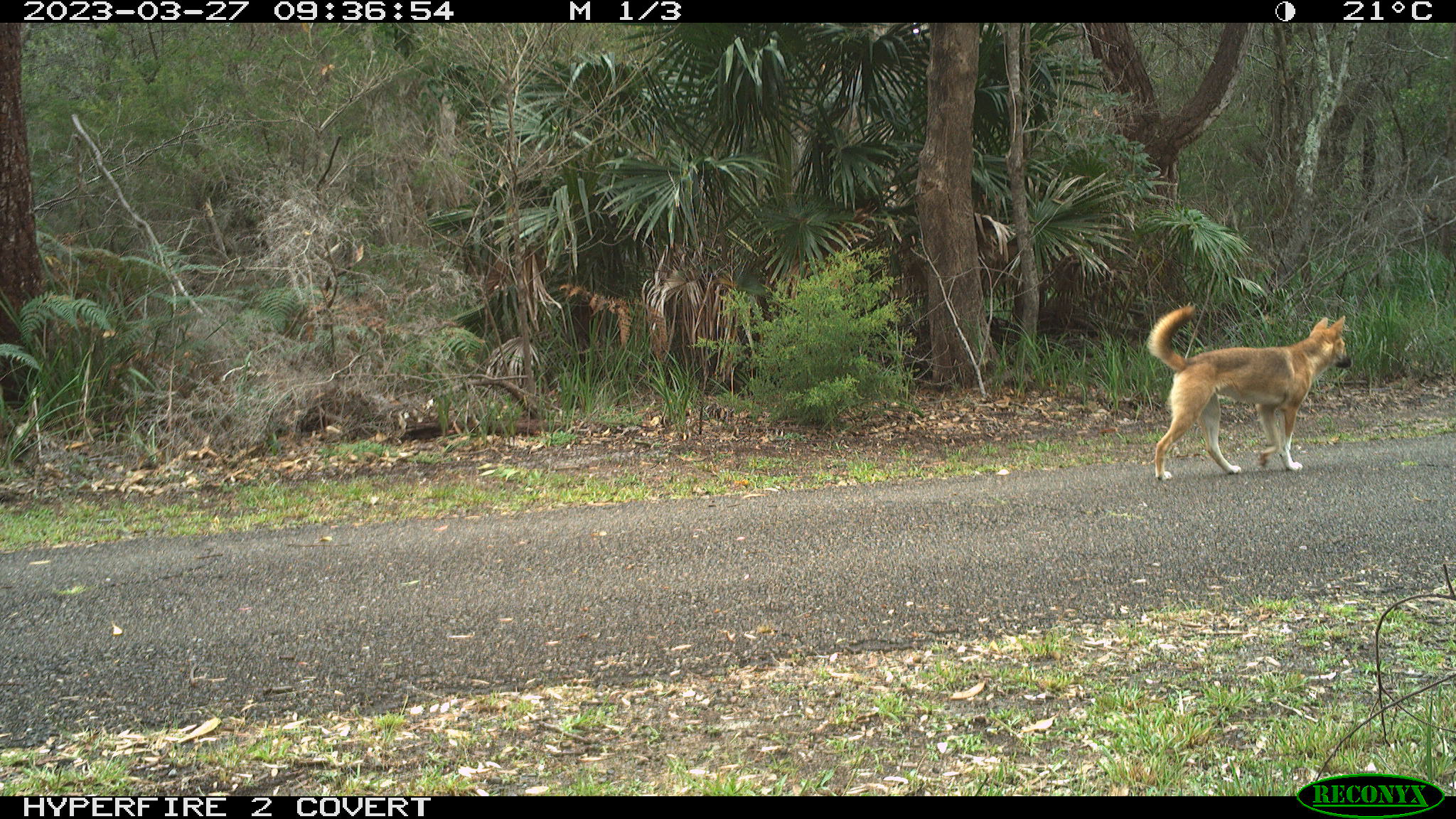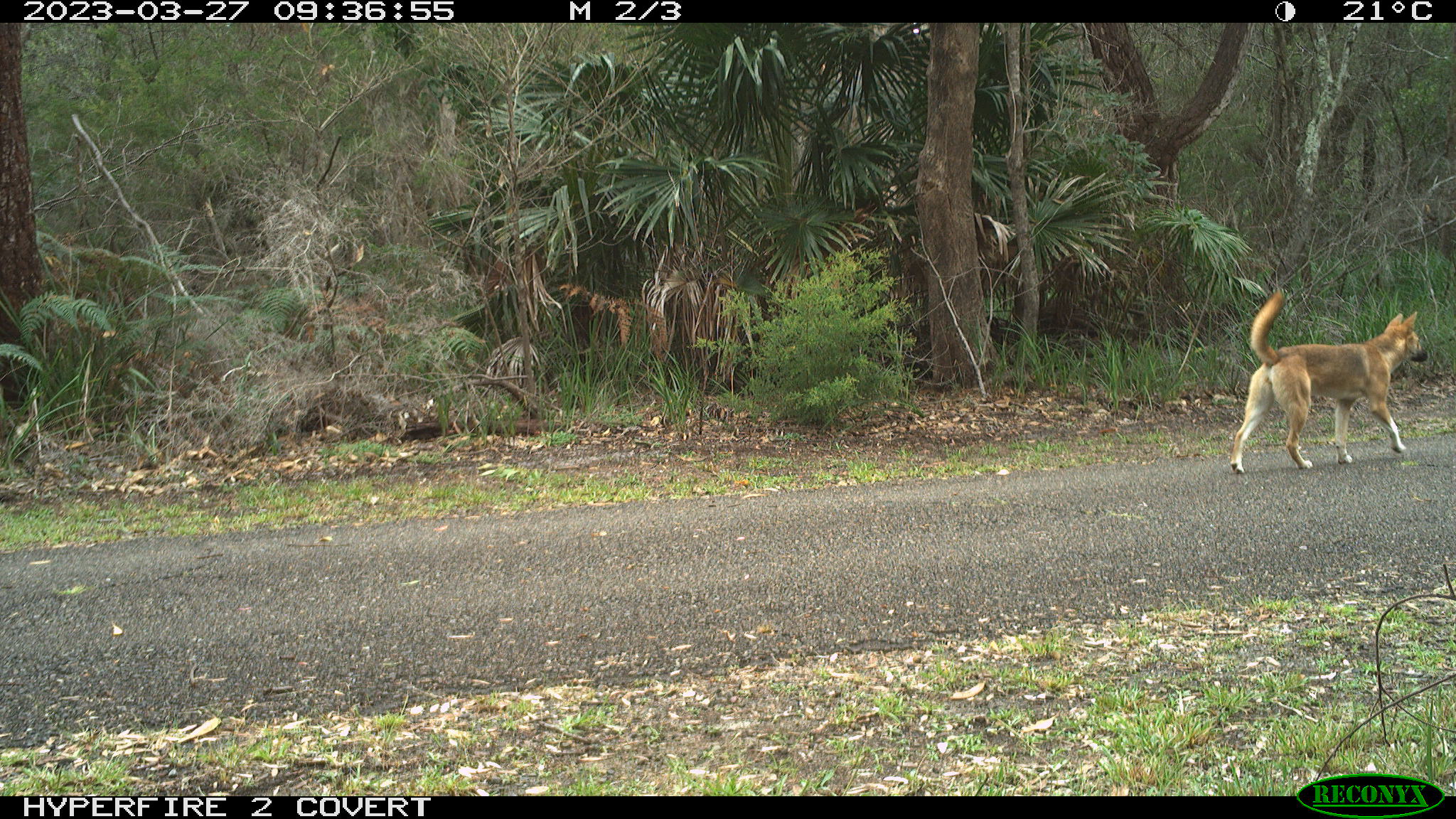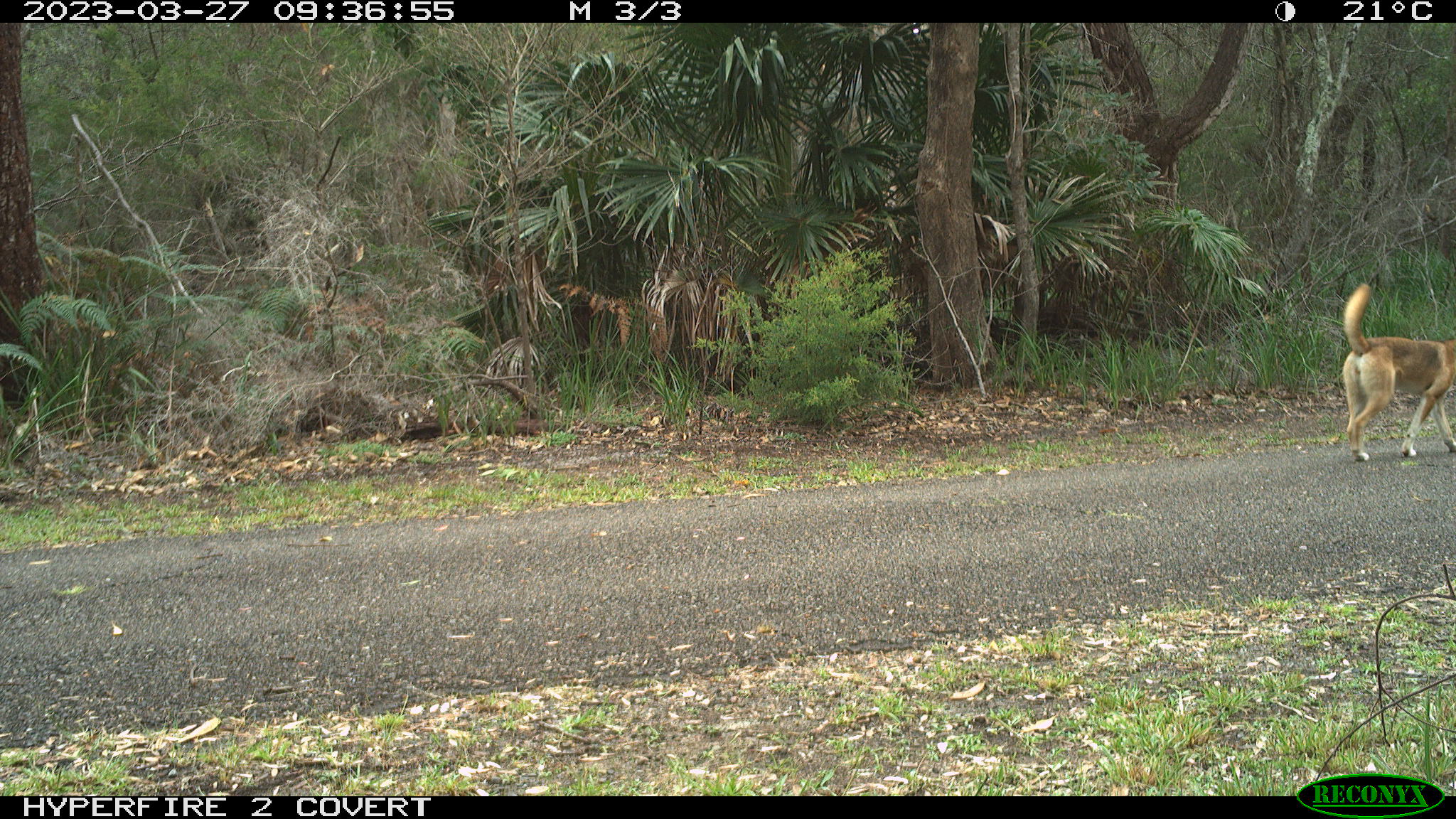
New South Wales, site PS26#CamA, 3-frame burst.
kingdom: Animalia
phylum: Chordata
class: Mammalia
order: Carnivora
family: Canidae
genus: Canis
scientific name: Canis familiaris dingo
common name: dingo